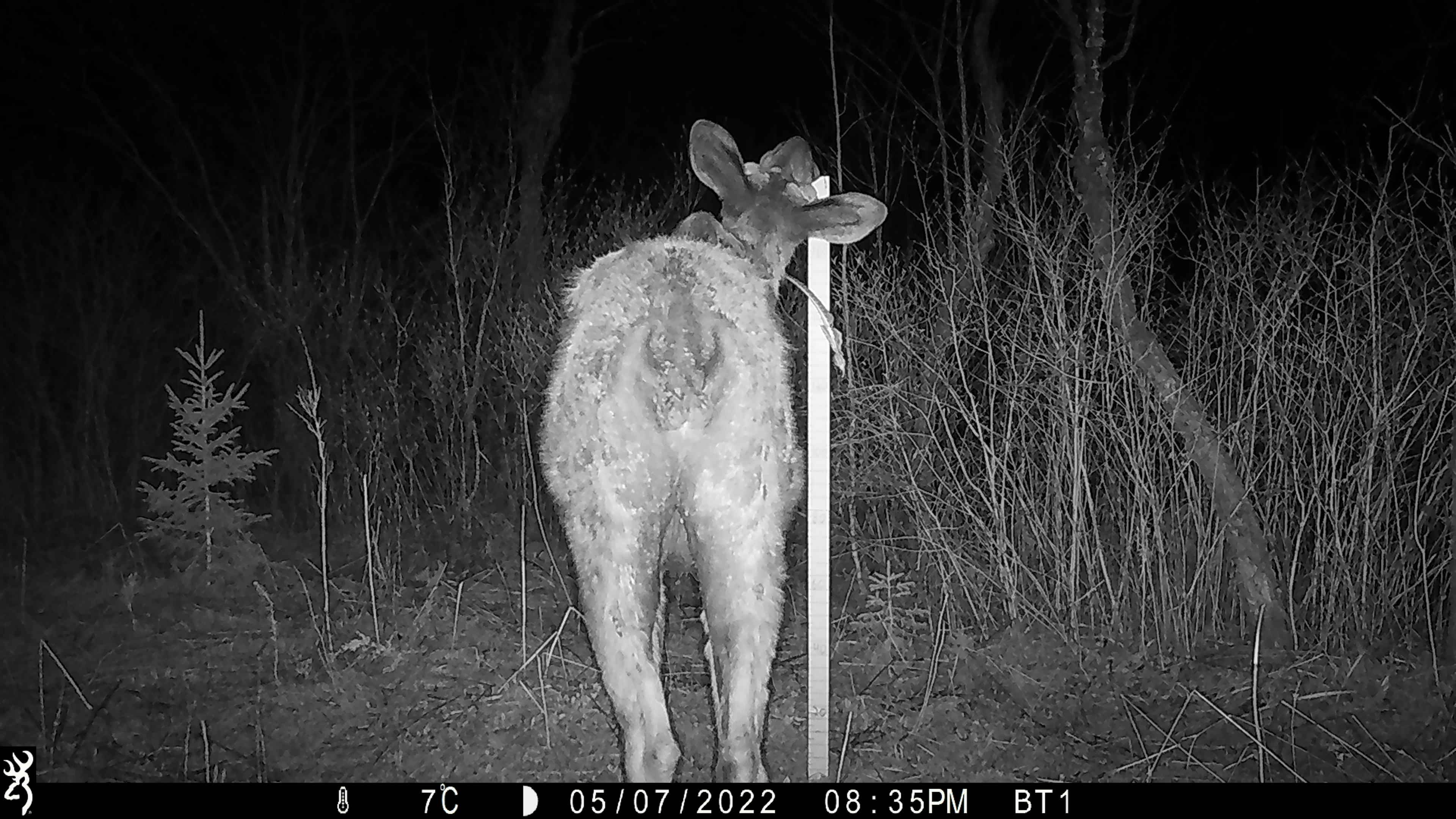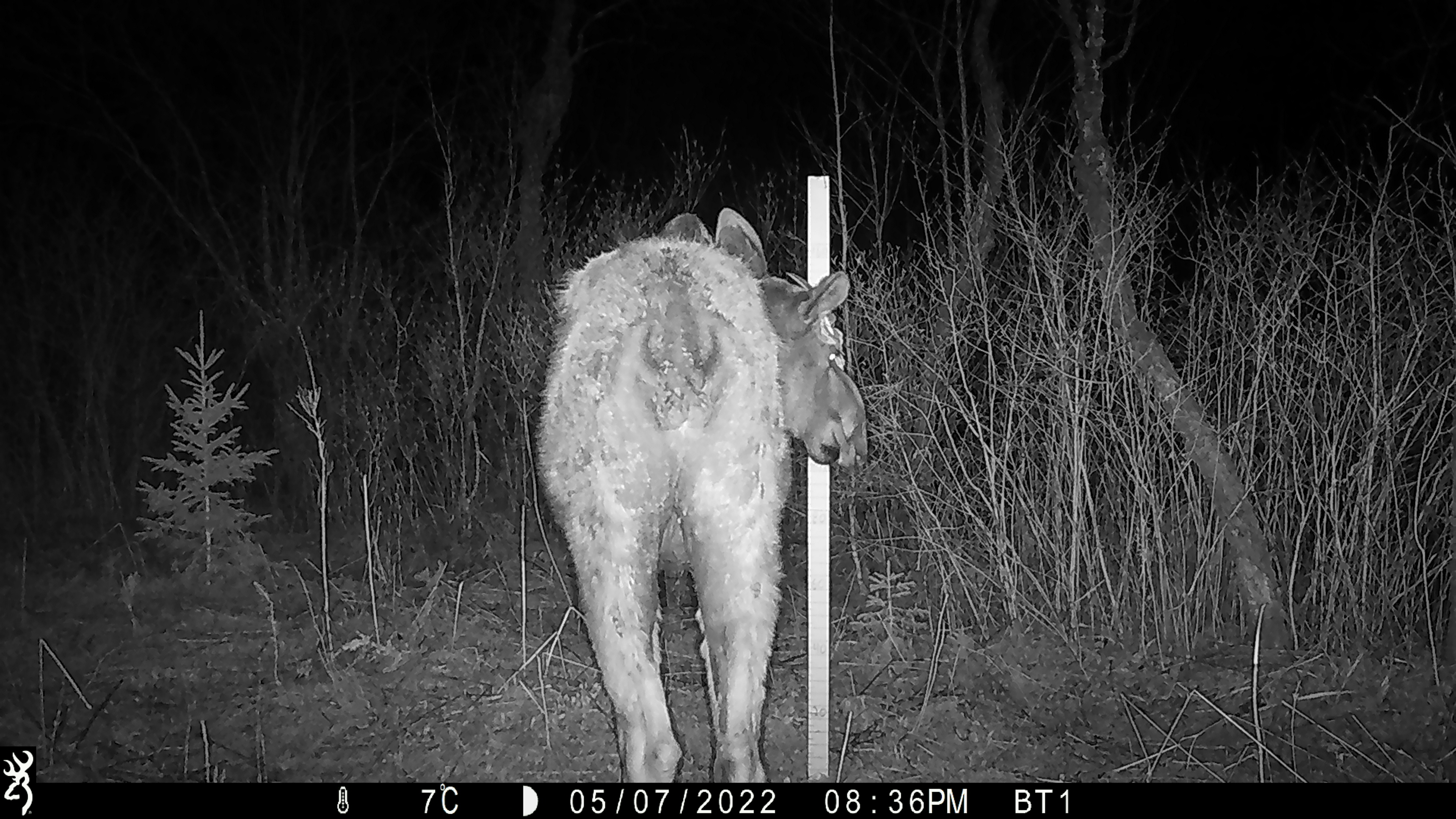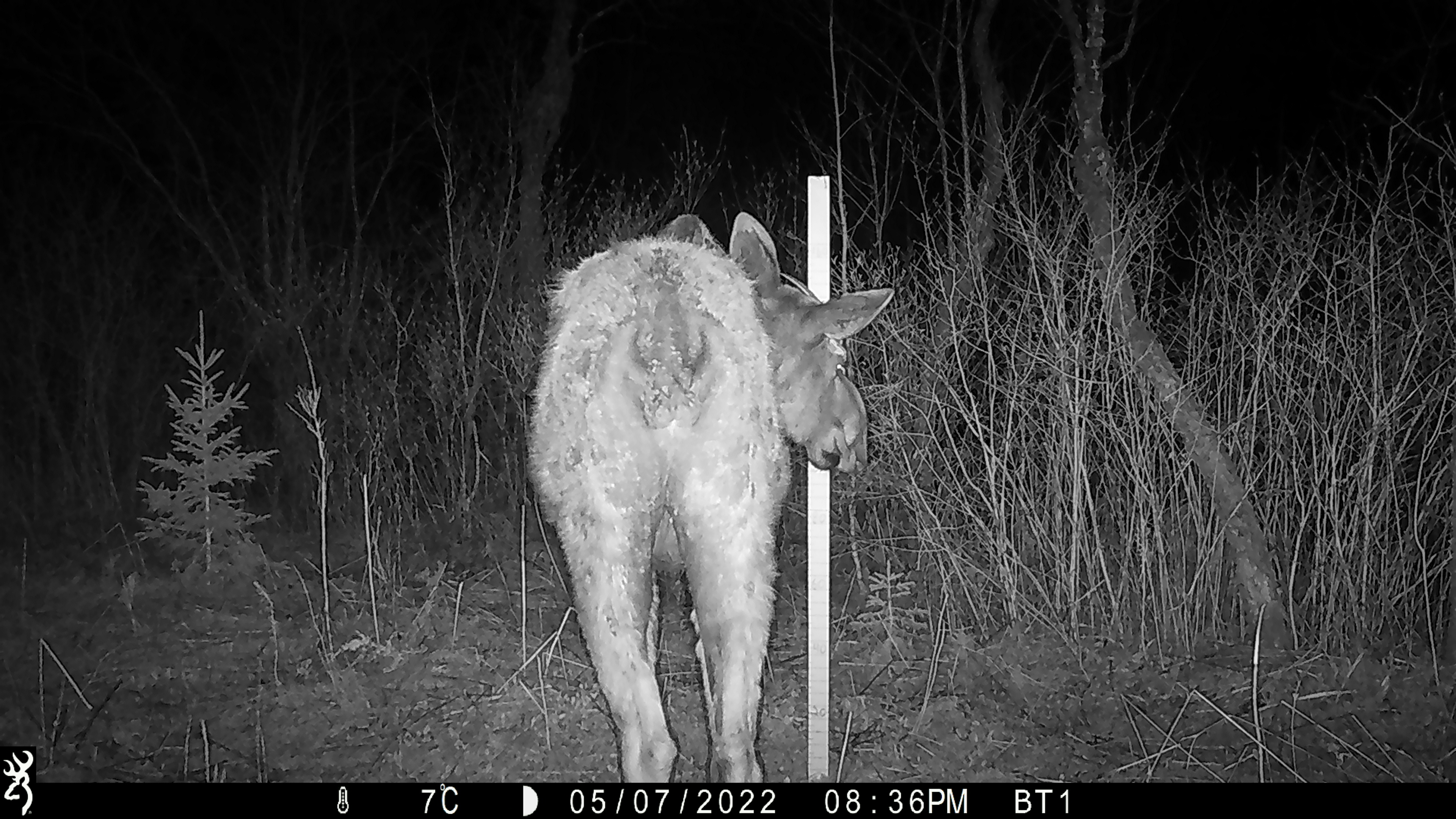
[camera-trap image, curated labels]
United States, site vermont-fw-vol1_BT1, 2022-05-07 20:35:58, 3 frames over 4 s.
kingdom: Animalia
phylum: Chordata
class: Mammalia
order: Artiodactyla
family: Cervidae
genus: Alces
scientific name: Alces alces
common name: moose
Moose (Alces alces).